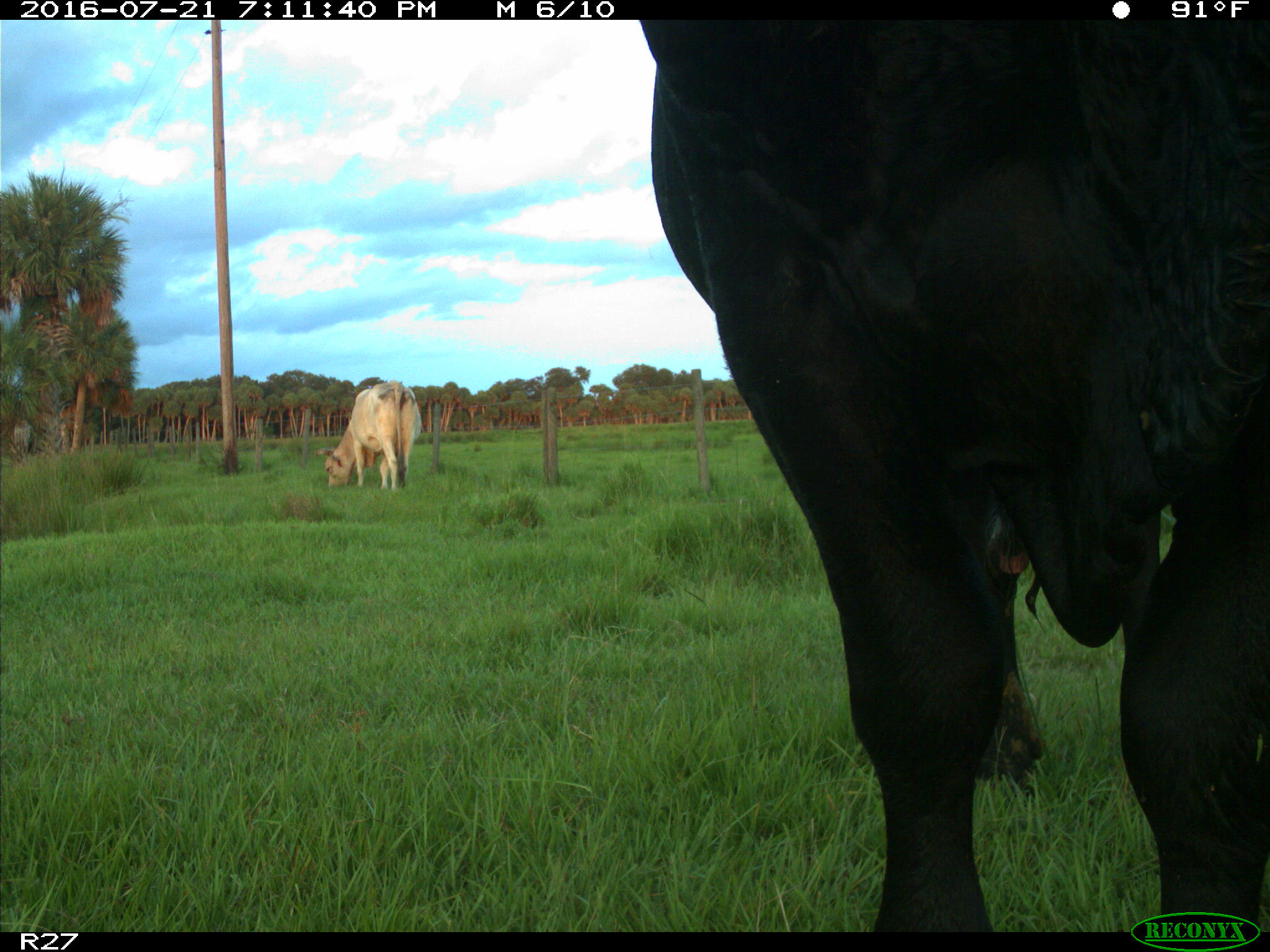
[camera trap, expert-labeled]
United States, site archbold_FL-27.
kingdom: Animalia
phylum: Chordata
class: Mammalia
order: Artiodactyla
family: Bovidae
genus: Bos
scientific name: Bos taurus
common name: domestic cow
Bos taurus (domestic cow).